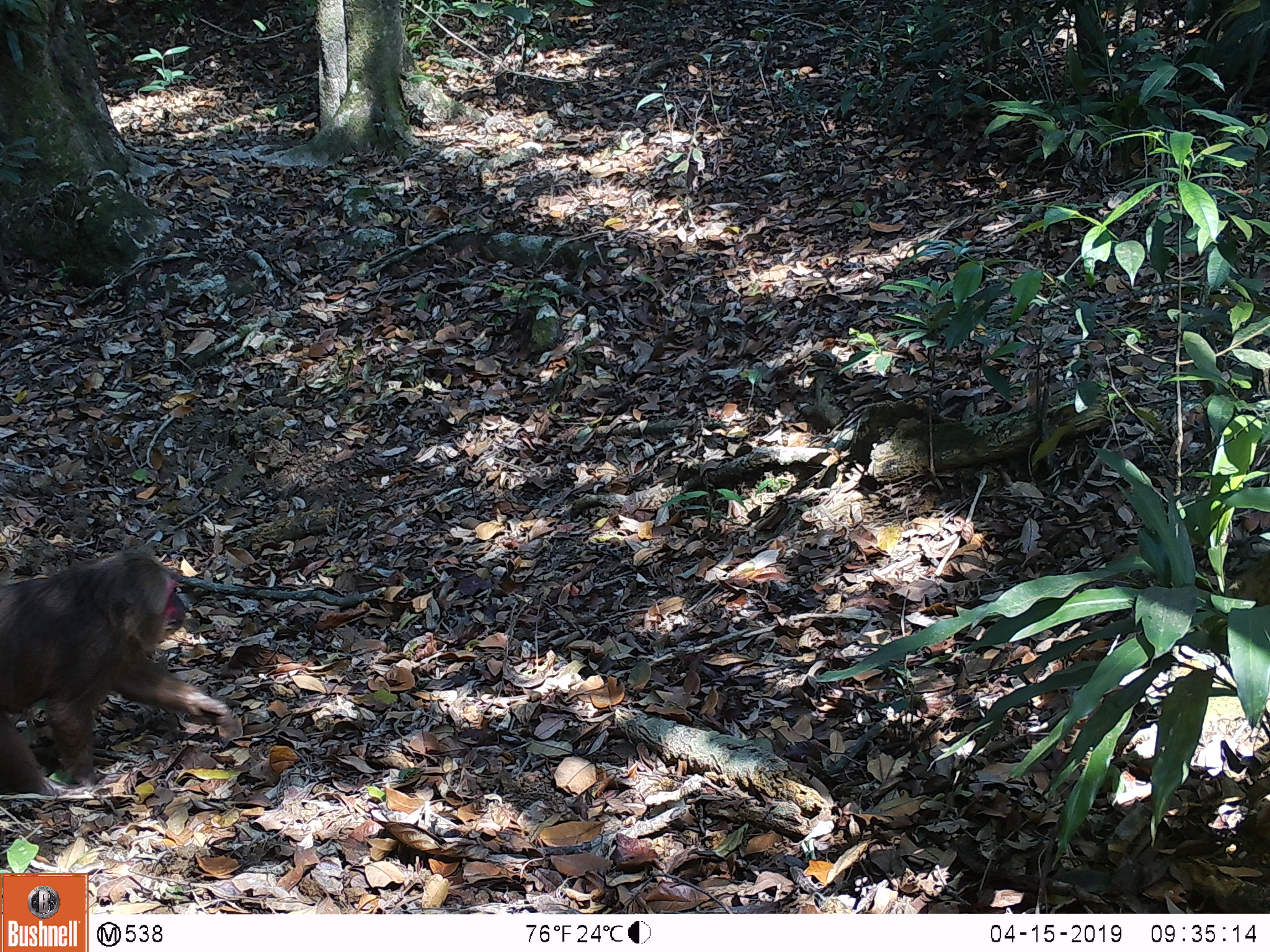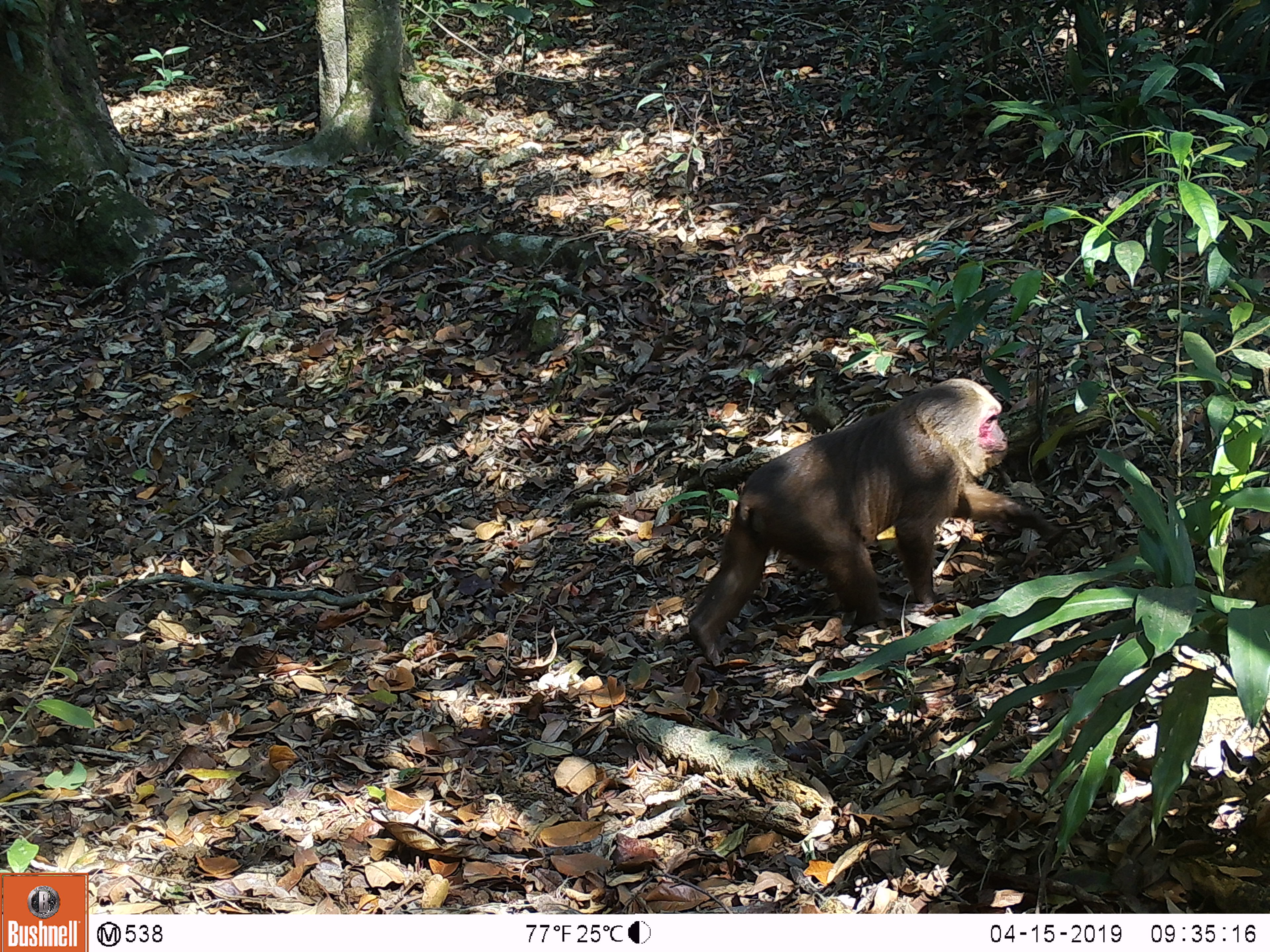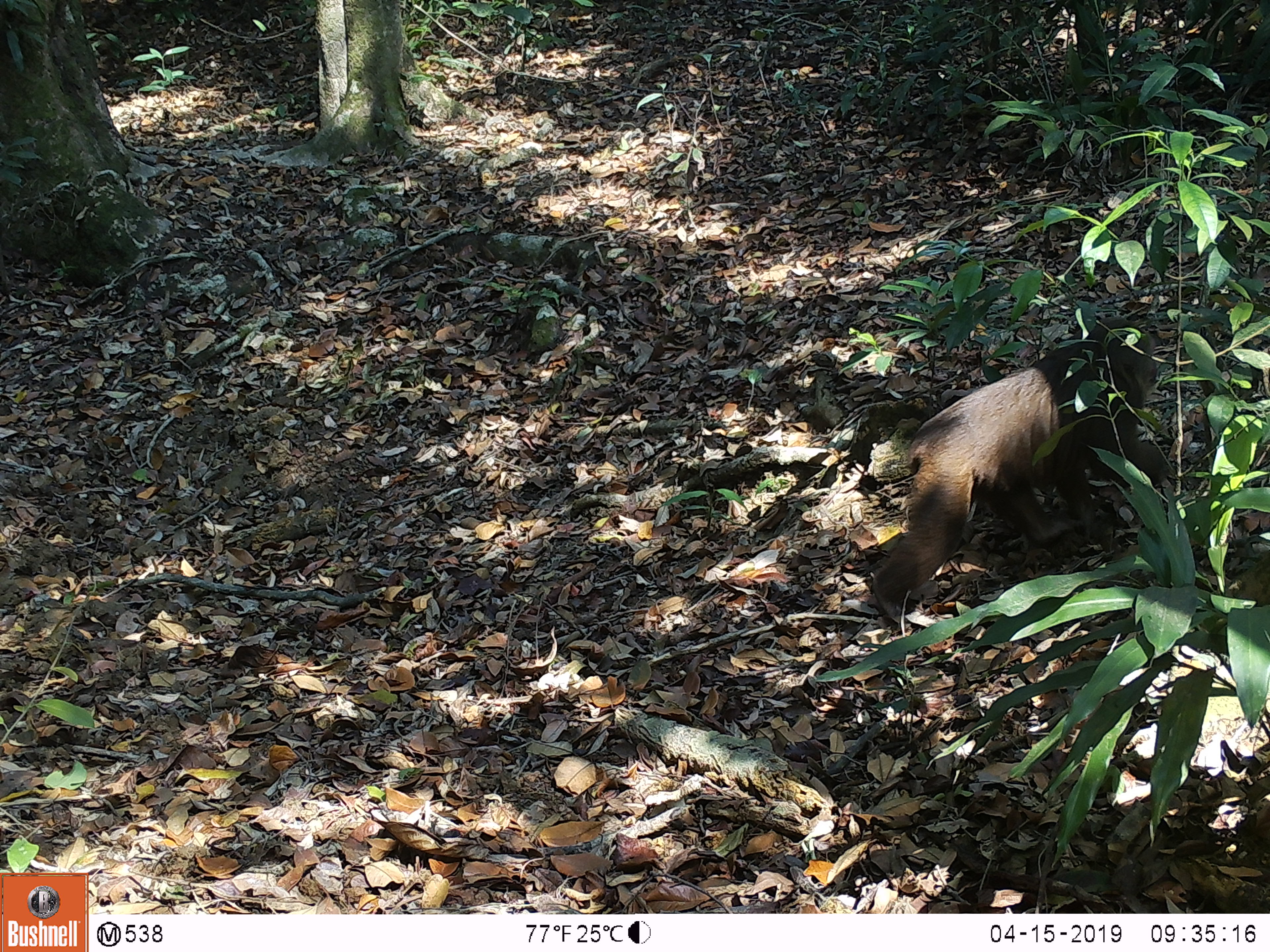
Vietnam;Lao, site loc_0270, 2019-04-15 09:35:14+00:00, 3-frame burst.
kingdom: Animalia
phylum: Chordata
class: Mammalia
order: Primates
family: Cercopithecidae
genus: Macaca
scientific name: Macaca arctoides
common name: stump-tailed macaque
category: stump tailed macaque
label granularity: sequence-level